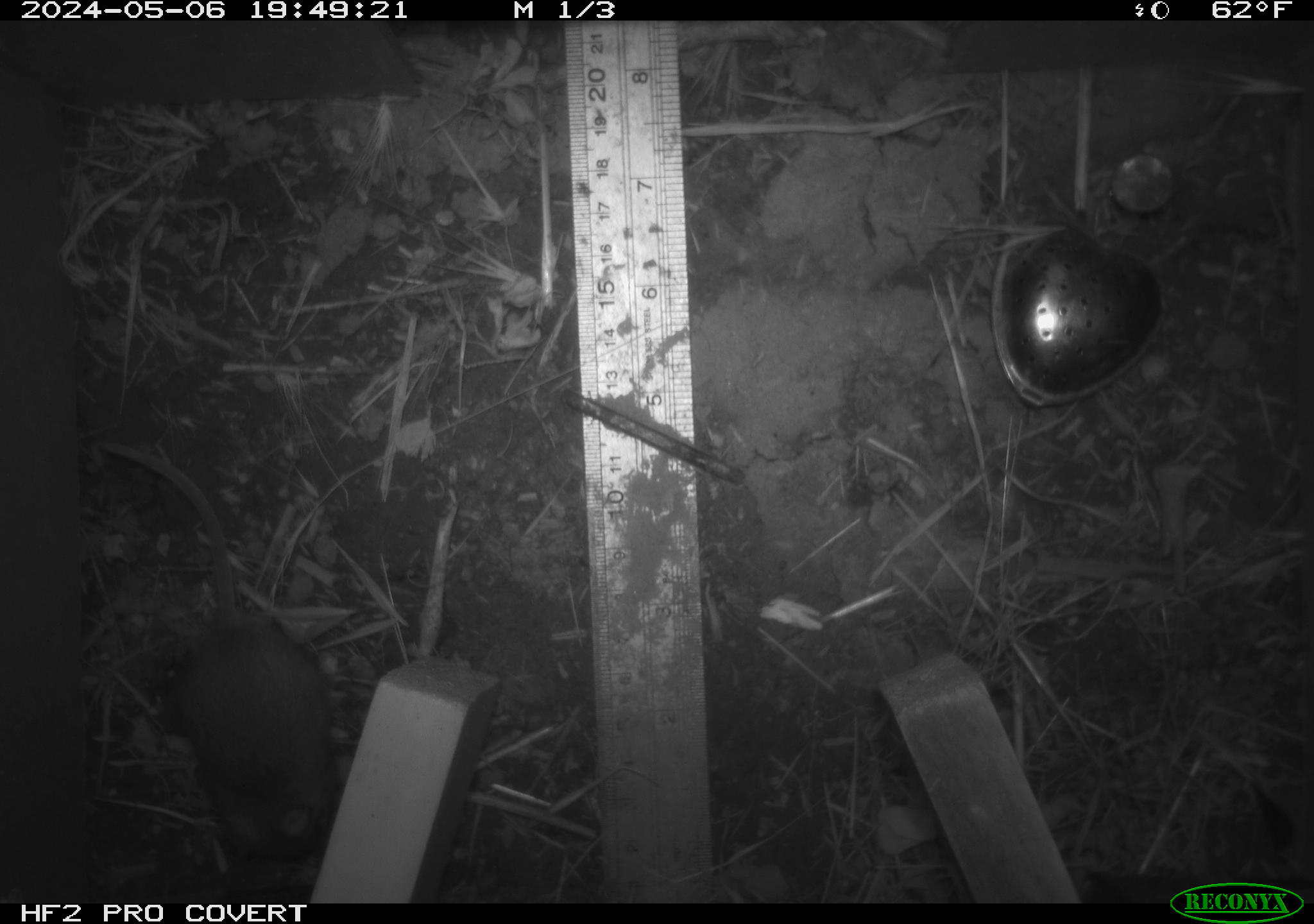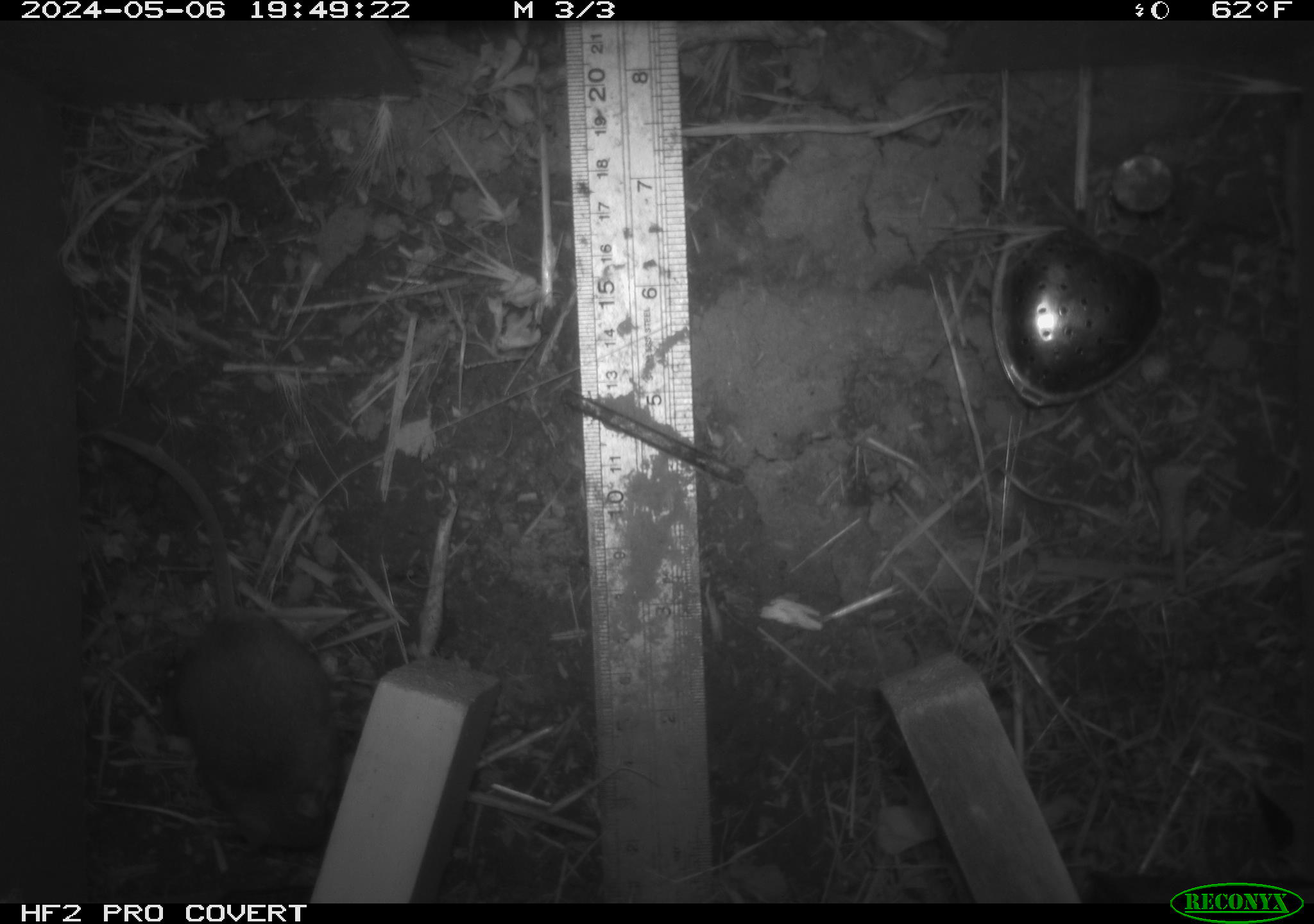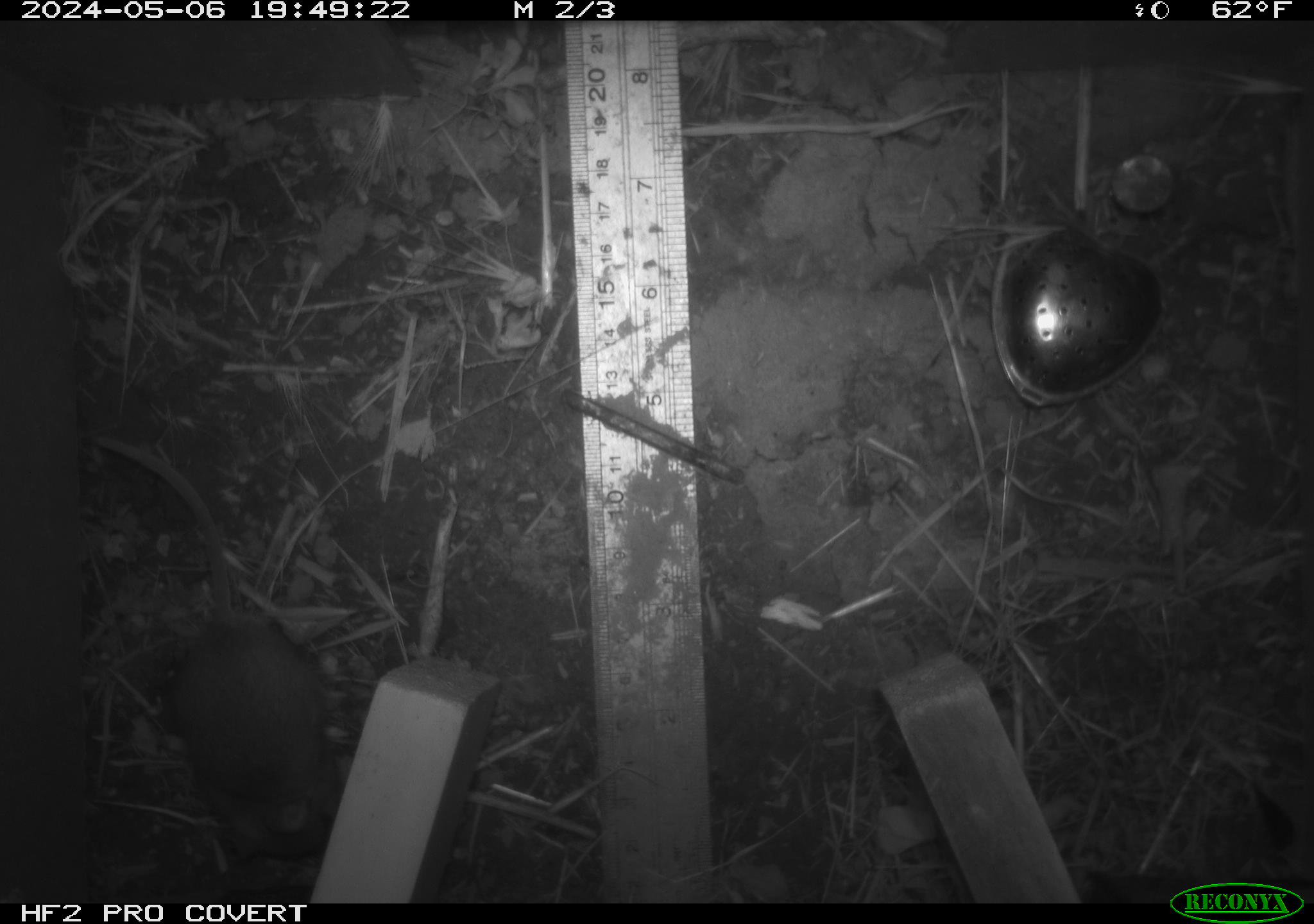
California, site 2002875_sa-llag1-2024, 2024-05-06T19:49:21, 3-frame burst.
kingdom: Animalia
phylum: Chordata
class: Mammalia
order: Rodentia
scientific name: Rodentia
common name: mouse species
Mouse species (Rodentia).